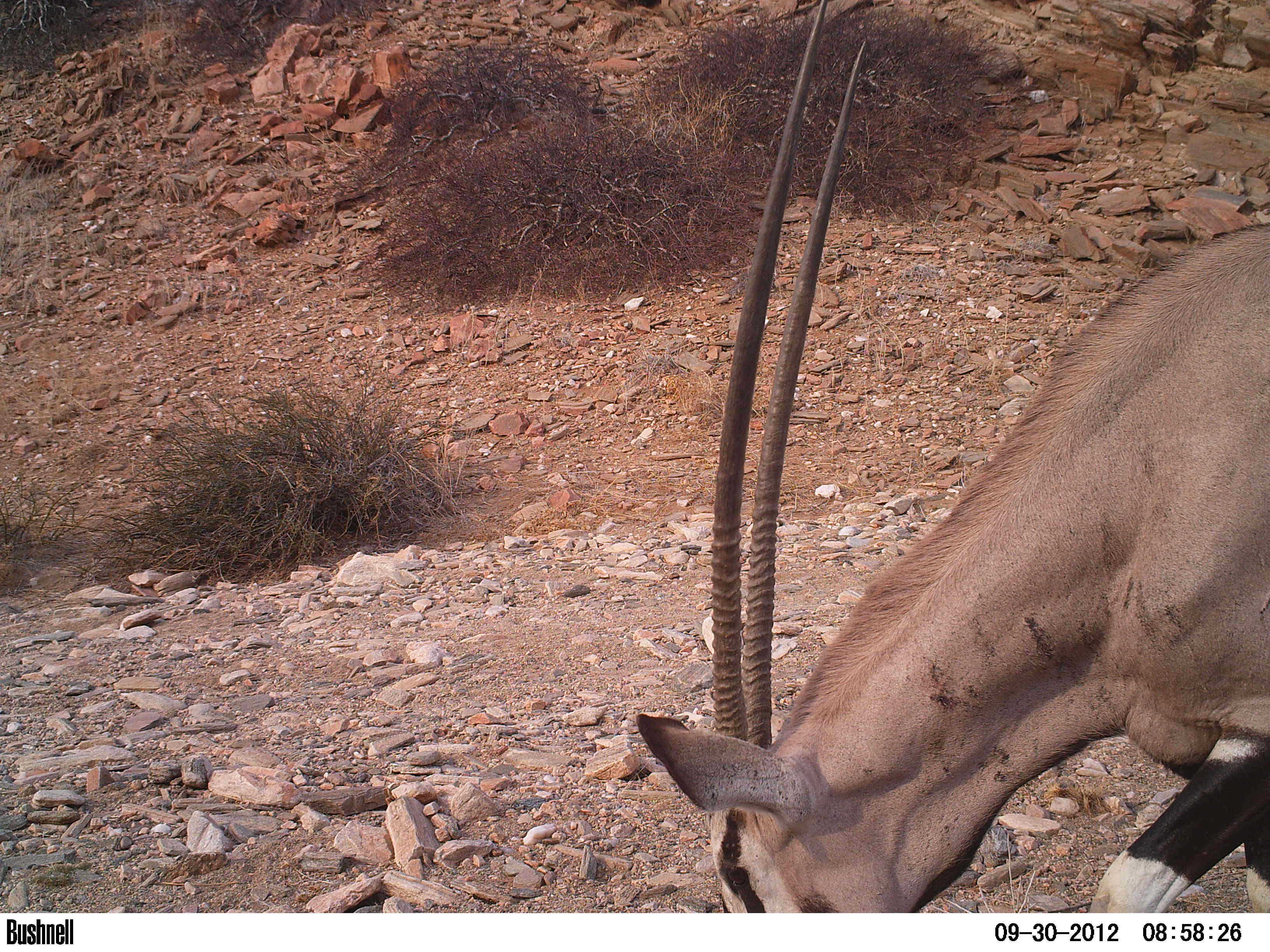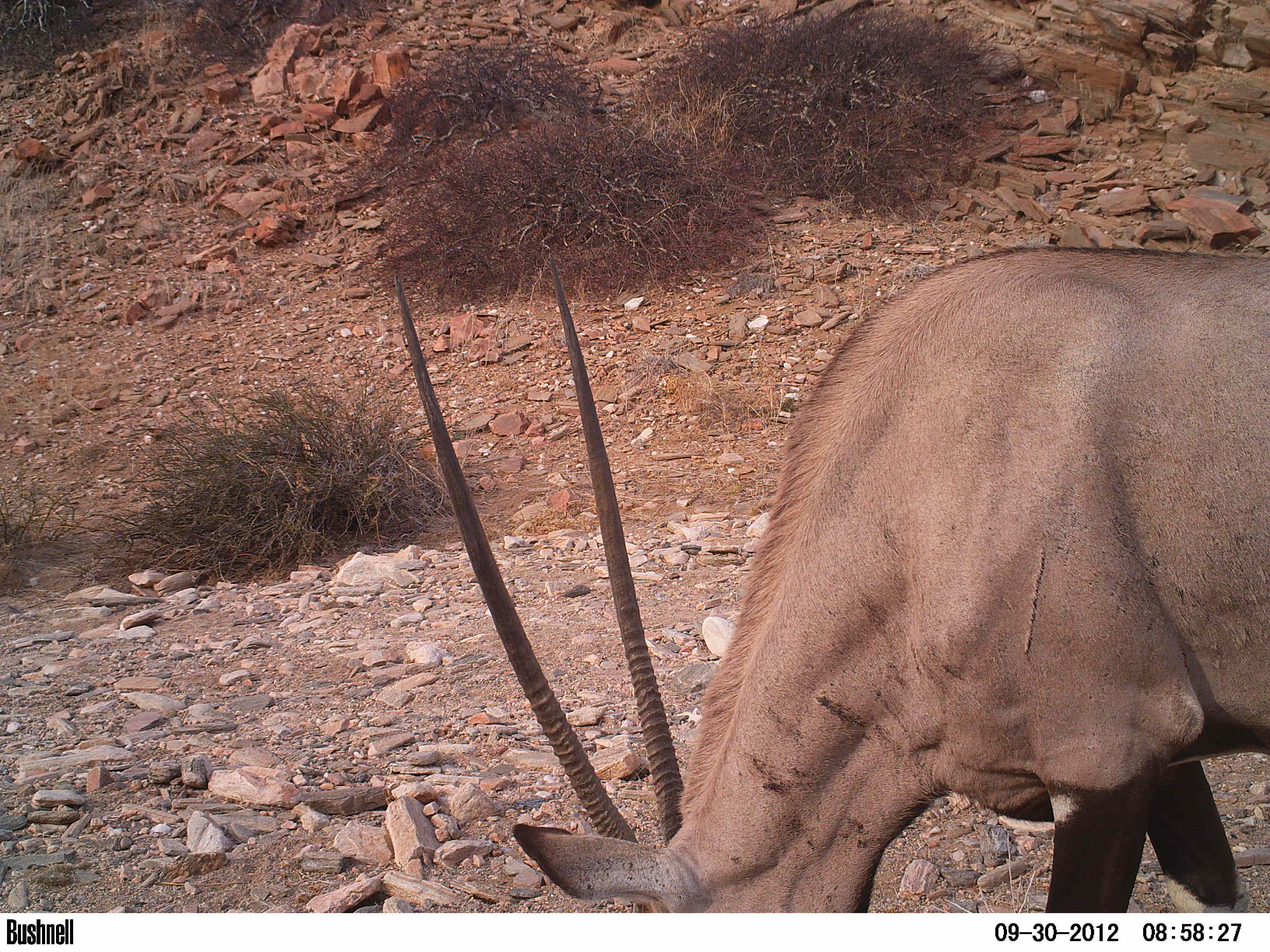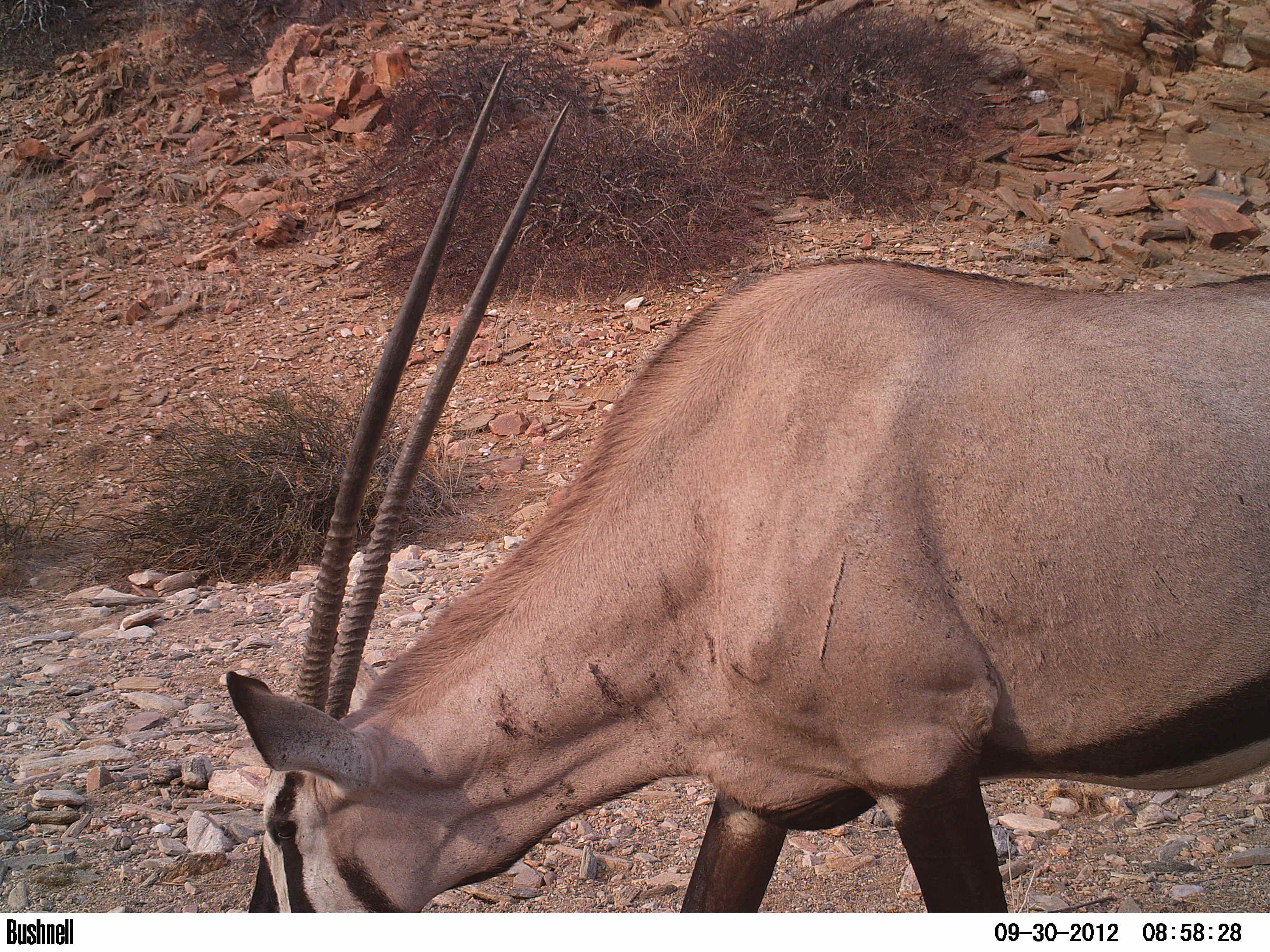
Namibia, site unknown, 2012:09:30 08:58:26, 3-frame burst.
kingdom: Animalia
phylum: Chordata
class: Mammalia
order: Artiodactyla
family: Bovidae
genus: Oryx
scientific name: Oryx gazella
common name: gemsbok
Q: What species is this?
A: Oryx gazella (gemsbok).